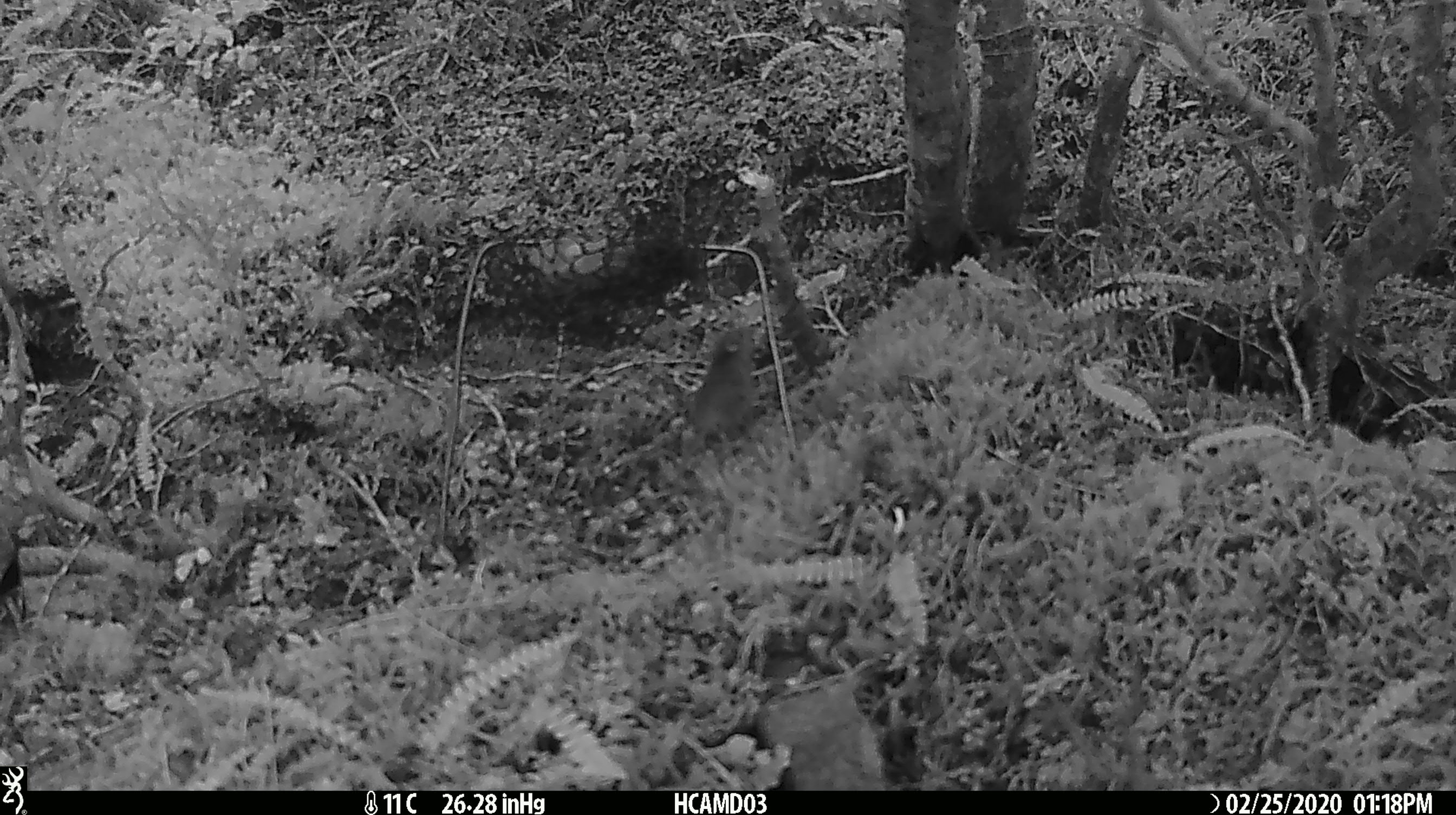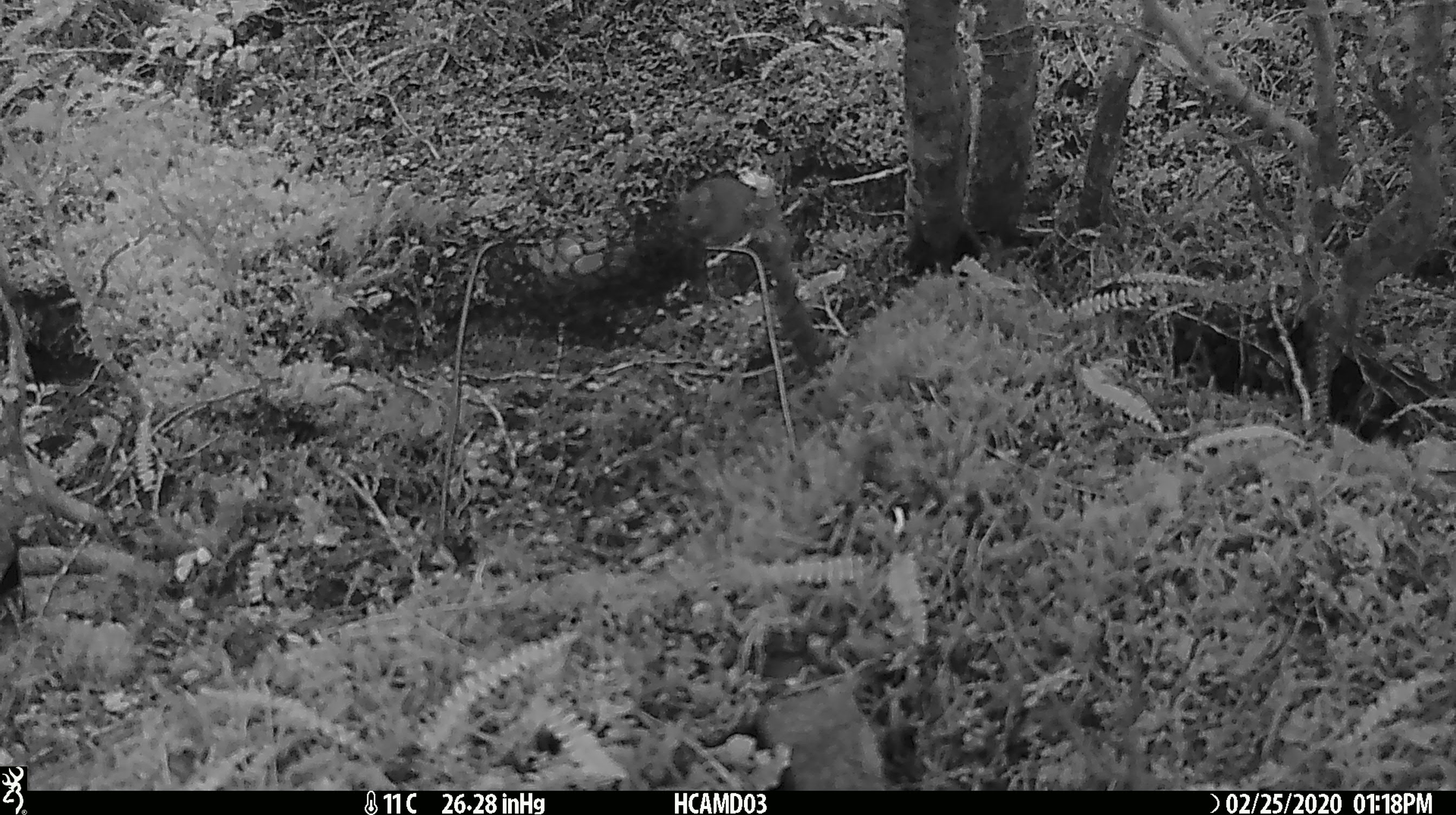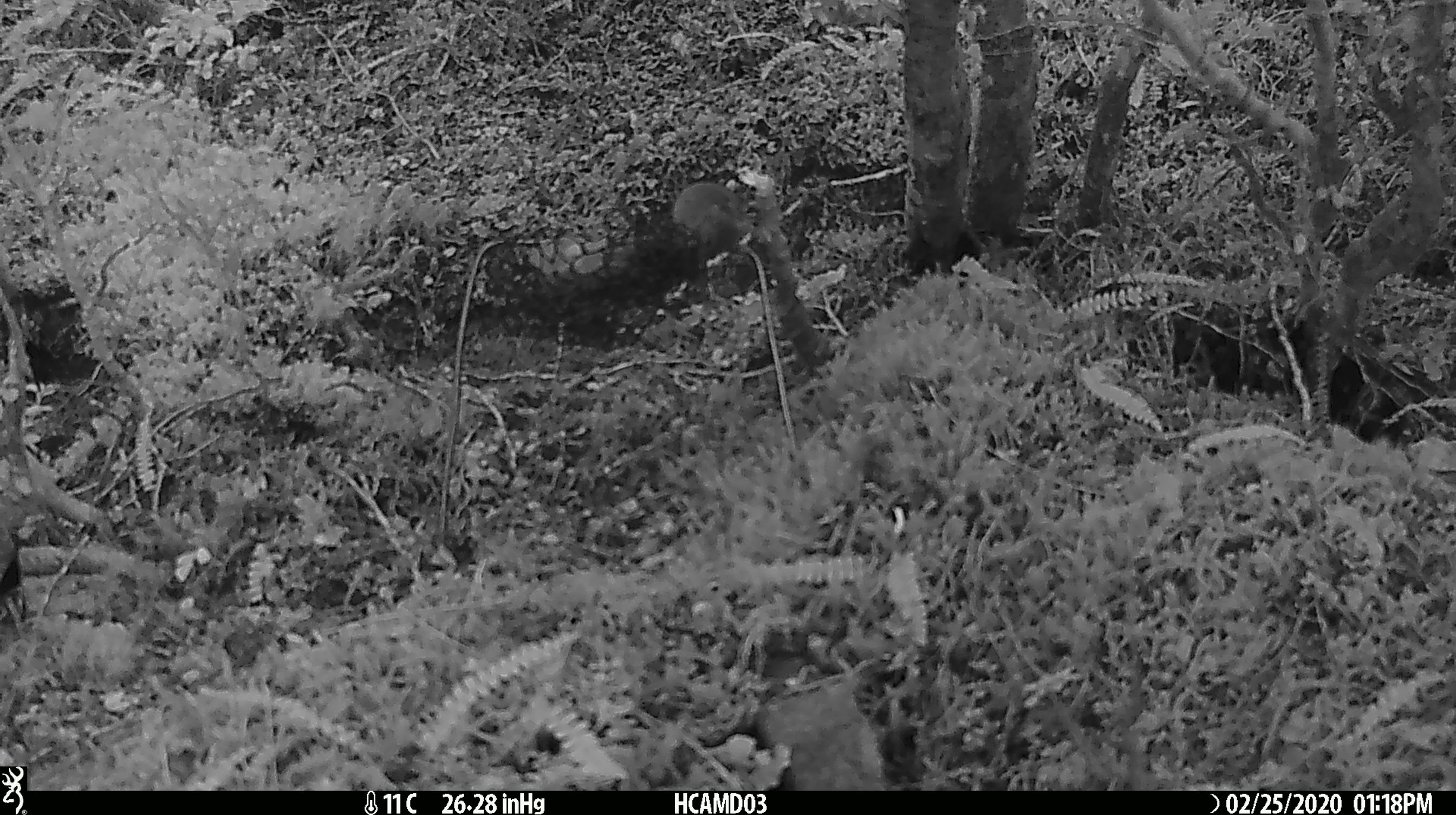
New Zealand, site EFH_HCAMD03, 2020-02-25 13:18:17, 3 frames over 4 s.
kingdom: Animalia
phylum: Chordata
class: Mammalia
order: Rodentia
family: Muridae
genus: Mus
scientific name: Mus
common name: mouse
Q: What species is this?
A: Mouse (Mus).